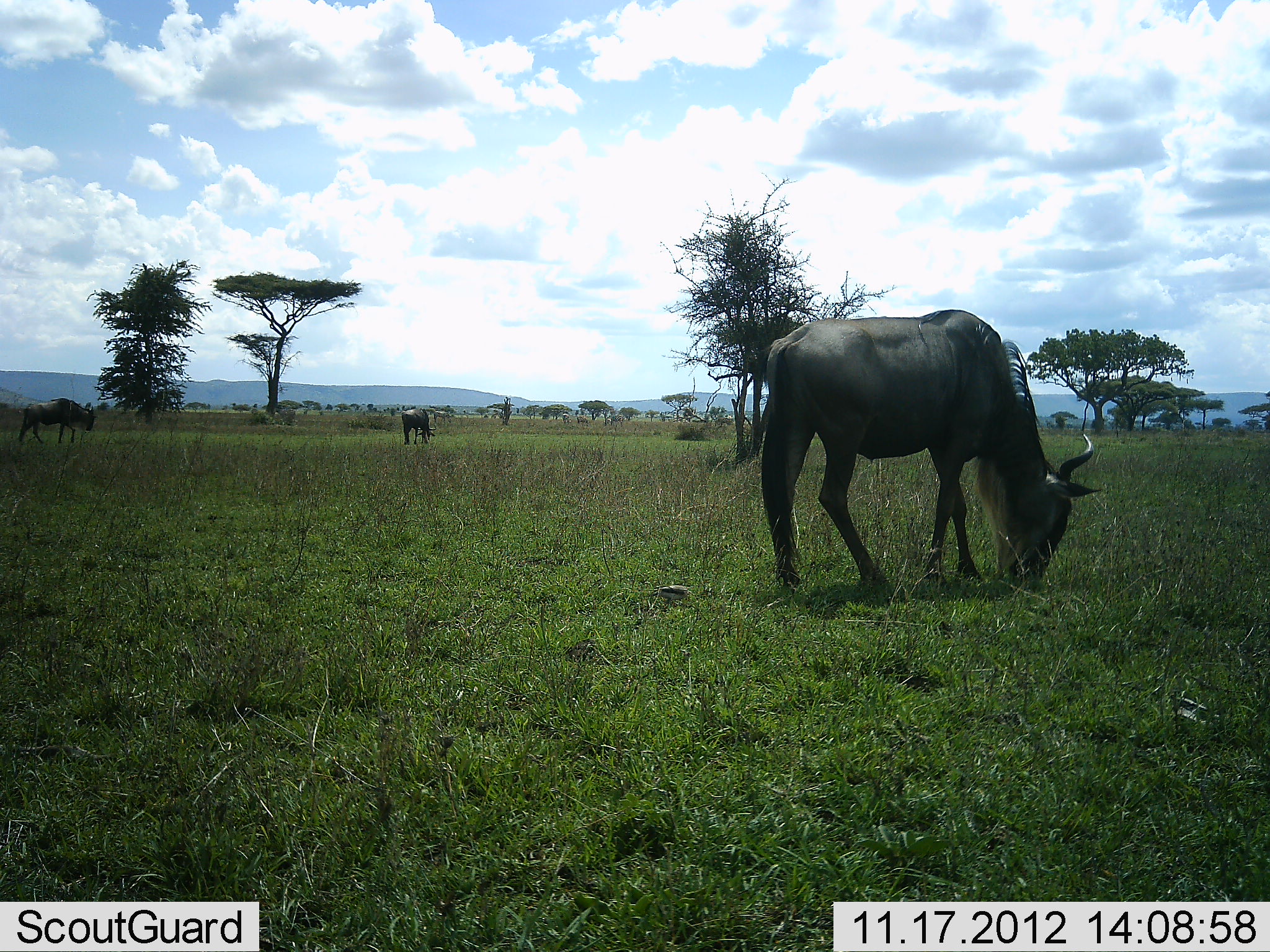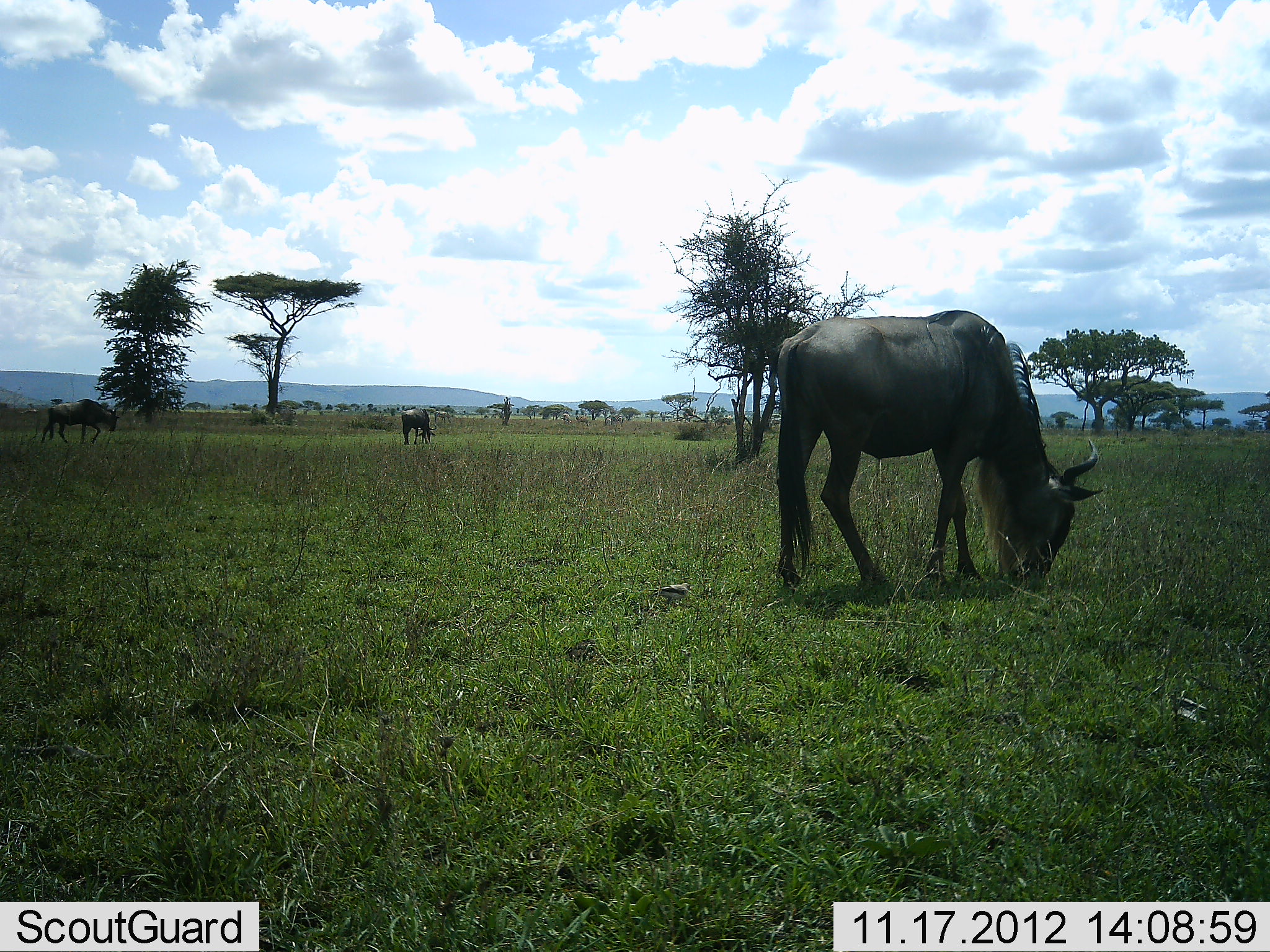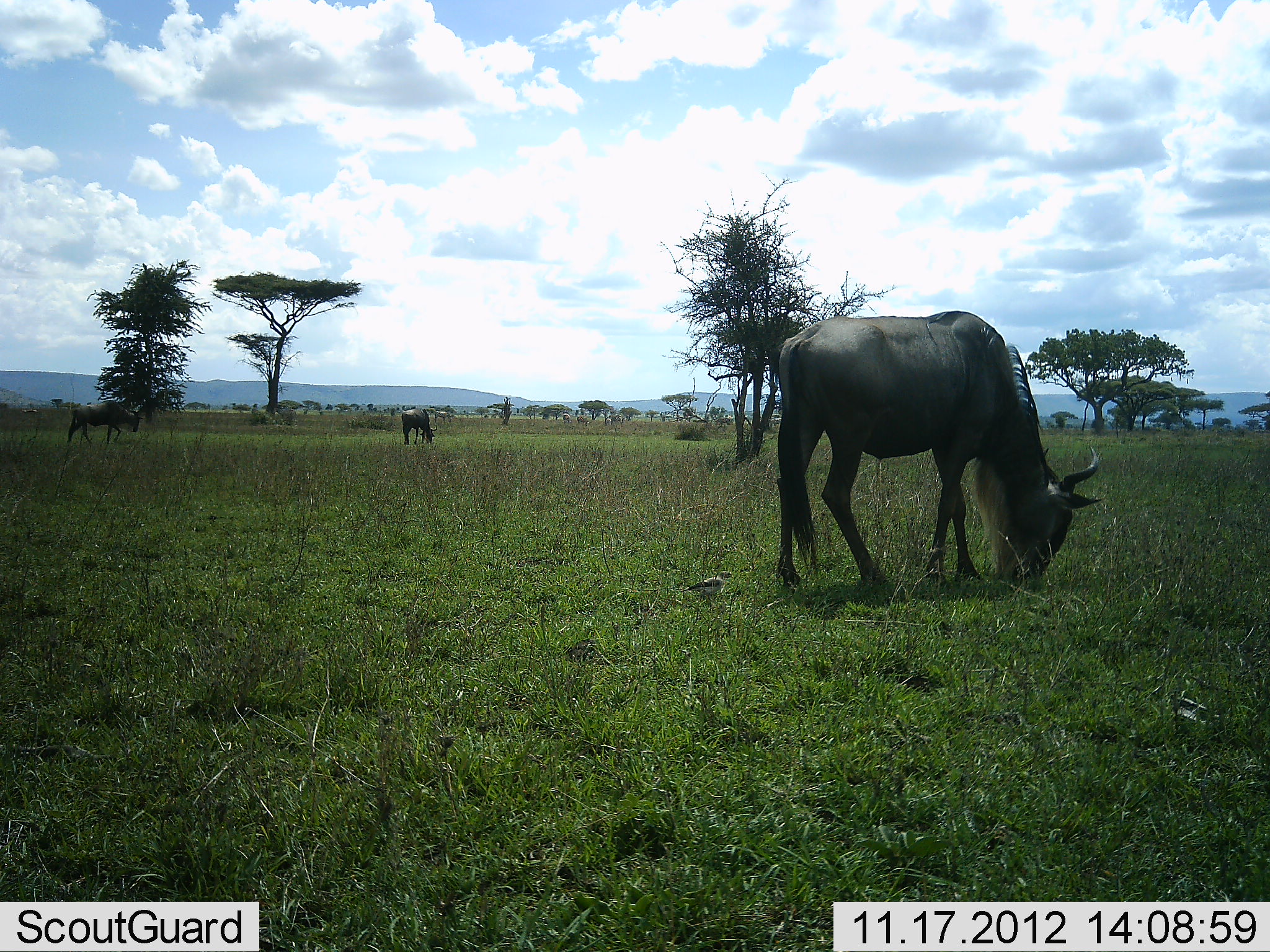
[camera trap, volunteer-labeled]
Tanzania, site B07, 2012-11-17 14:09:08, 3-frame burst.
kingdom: Animalia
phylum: Chordata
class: Mammalia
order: Artiodactyla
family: Bovidae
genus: Connochaetes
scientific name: Connochaetes taurinus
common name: blue wildebeest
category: wildebeest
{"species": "wildebeest (blue wildebeest) (Connochaetes taurinus)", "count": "3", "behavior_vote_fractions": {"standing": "46%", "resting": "0%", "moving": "31%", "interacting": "0%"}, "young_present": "0%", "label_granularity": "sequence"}